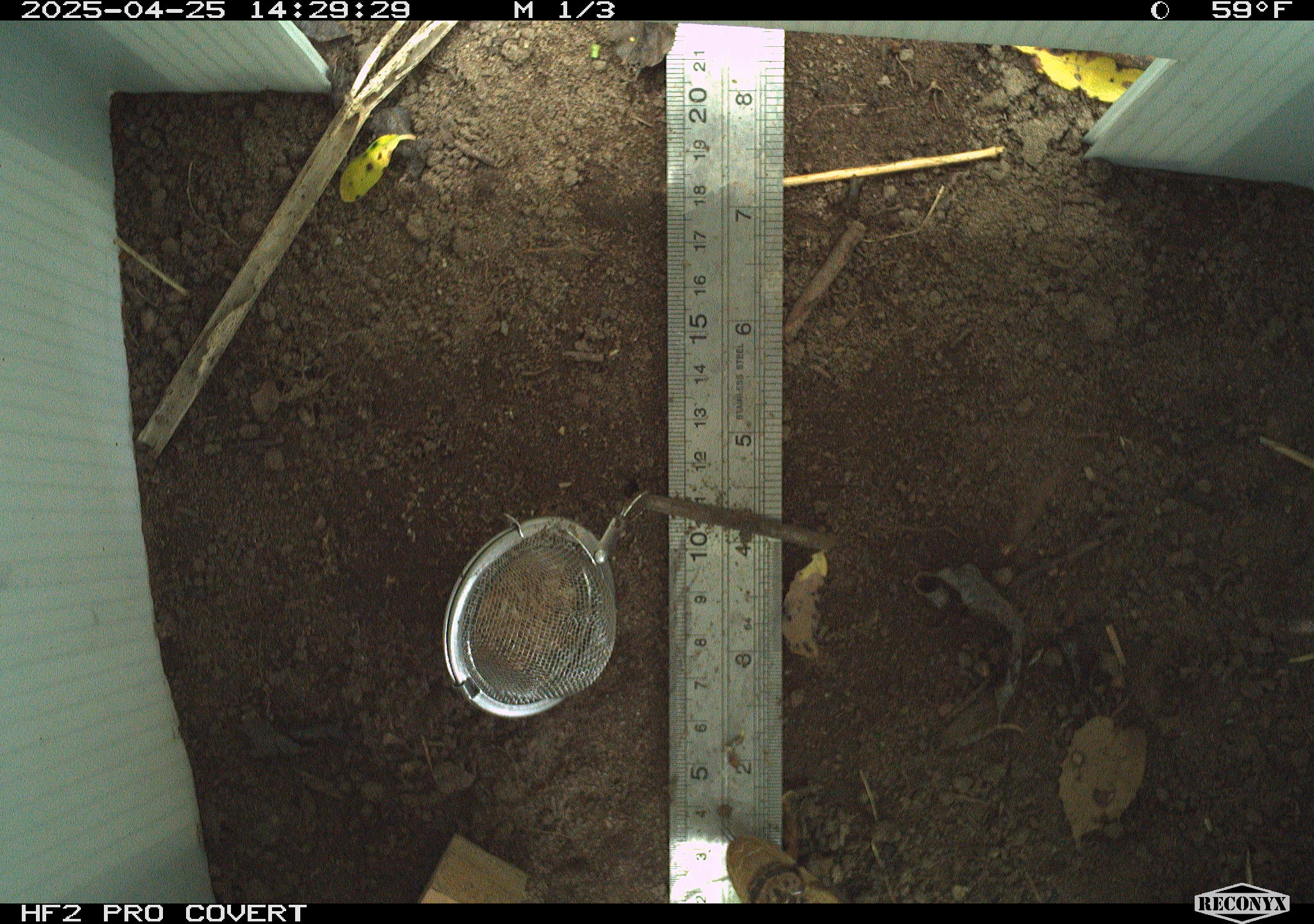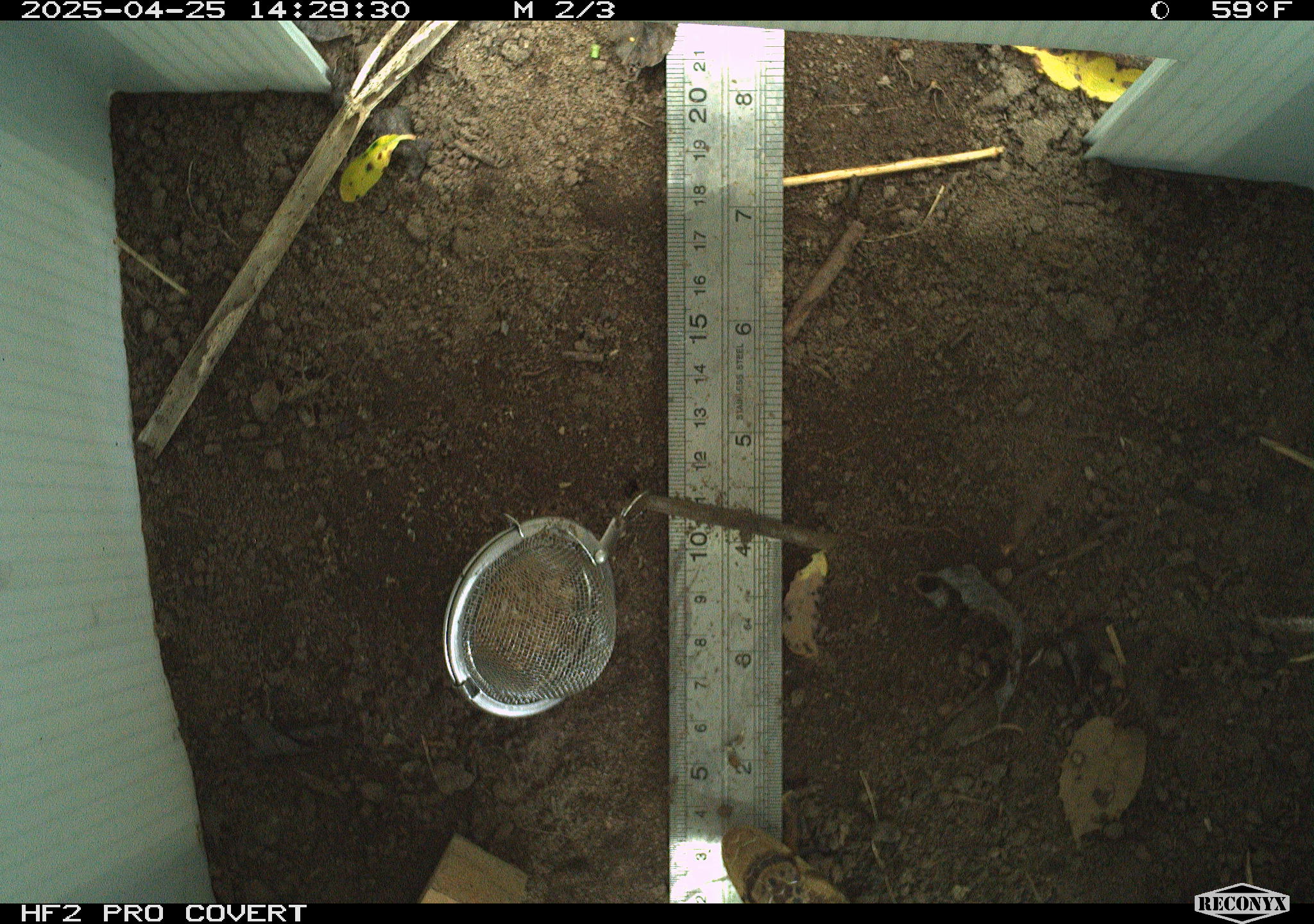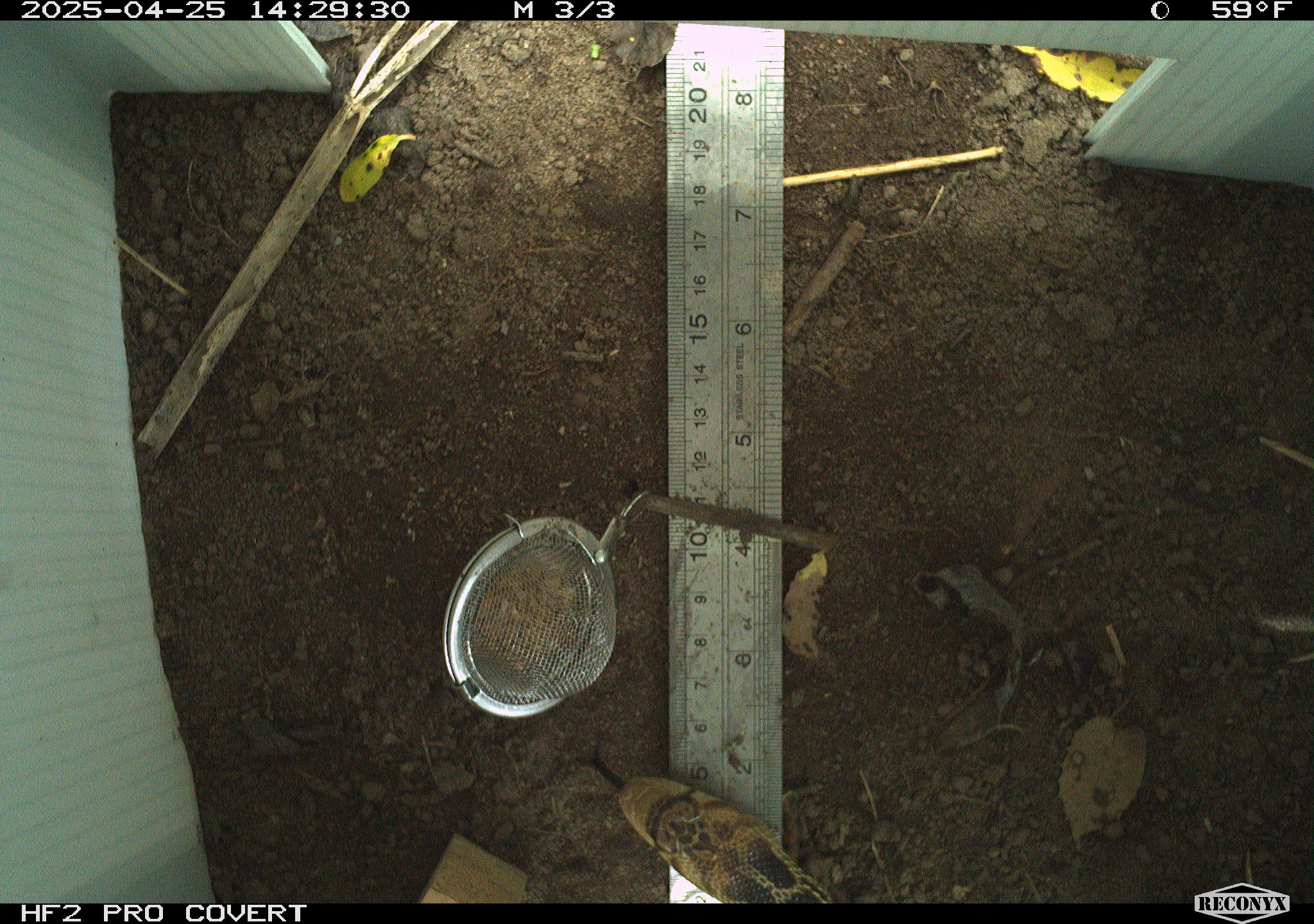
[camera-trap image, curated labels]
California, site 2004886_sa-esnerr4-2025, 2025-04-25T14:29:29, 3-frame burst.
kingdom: Animalia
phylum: Chordata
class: Reptilia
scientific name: Reptilia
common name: reptile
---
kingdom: Animalia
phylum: Chordata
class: Reptilia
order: Squamata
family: Colubridae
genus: Pituophis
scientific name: Pituophis catenifer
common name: gophersnake